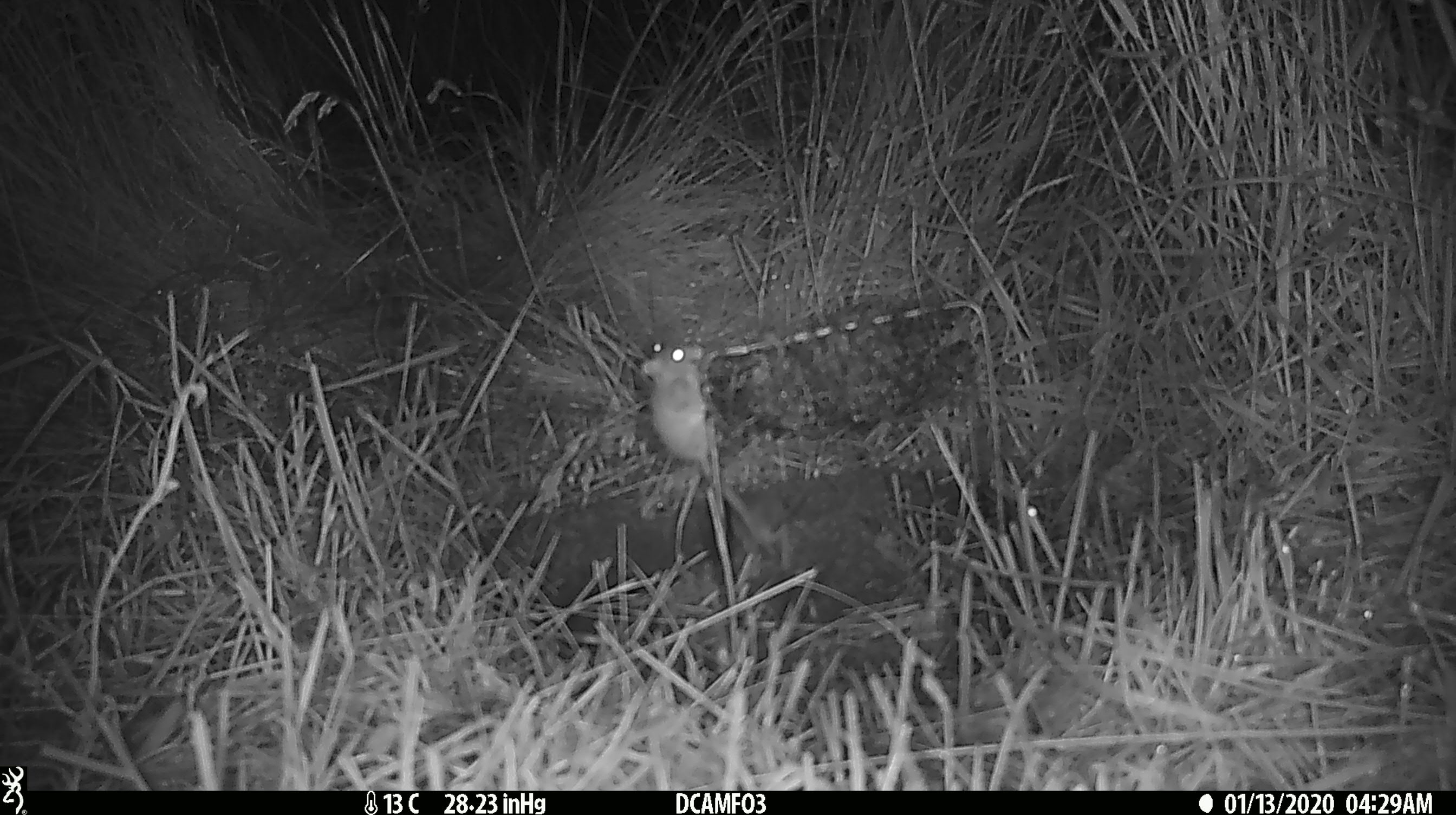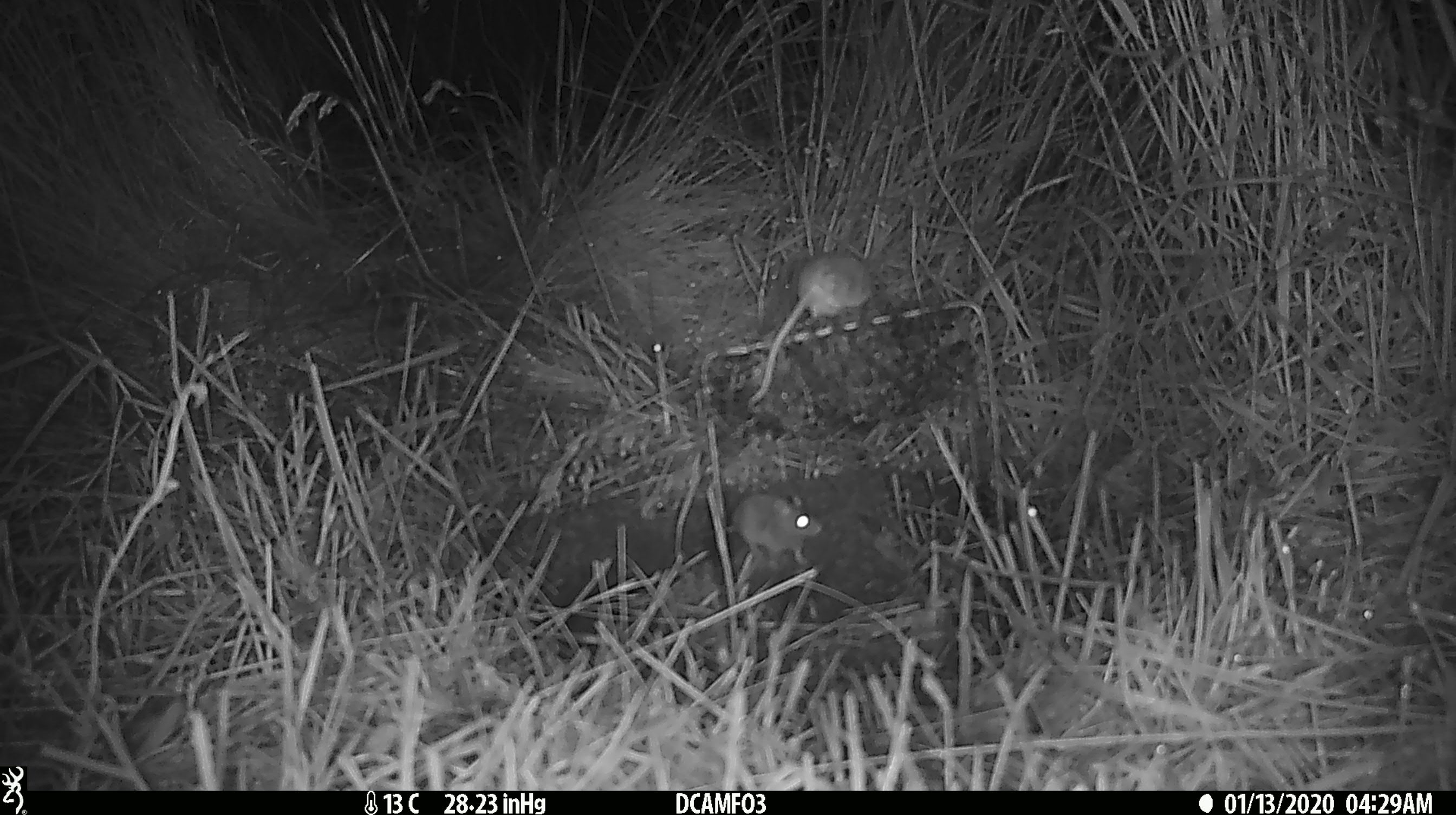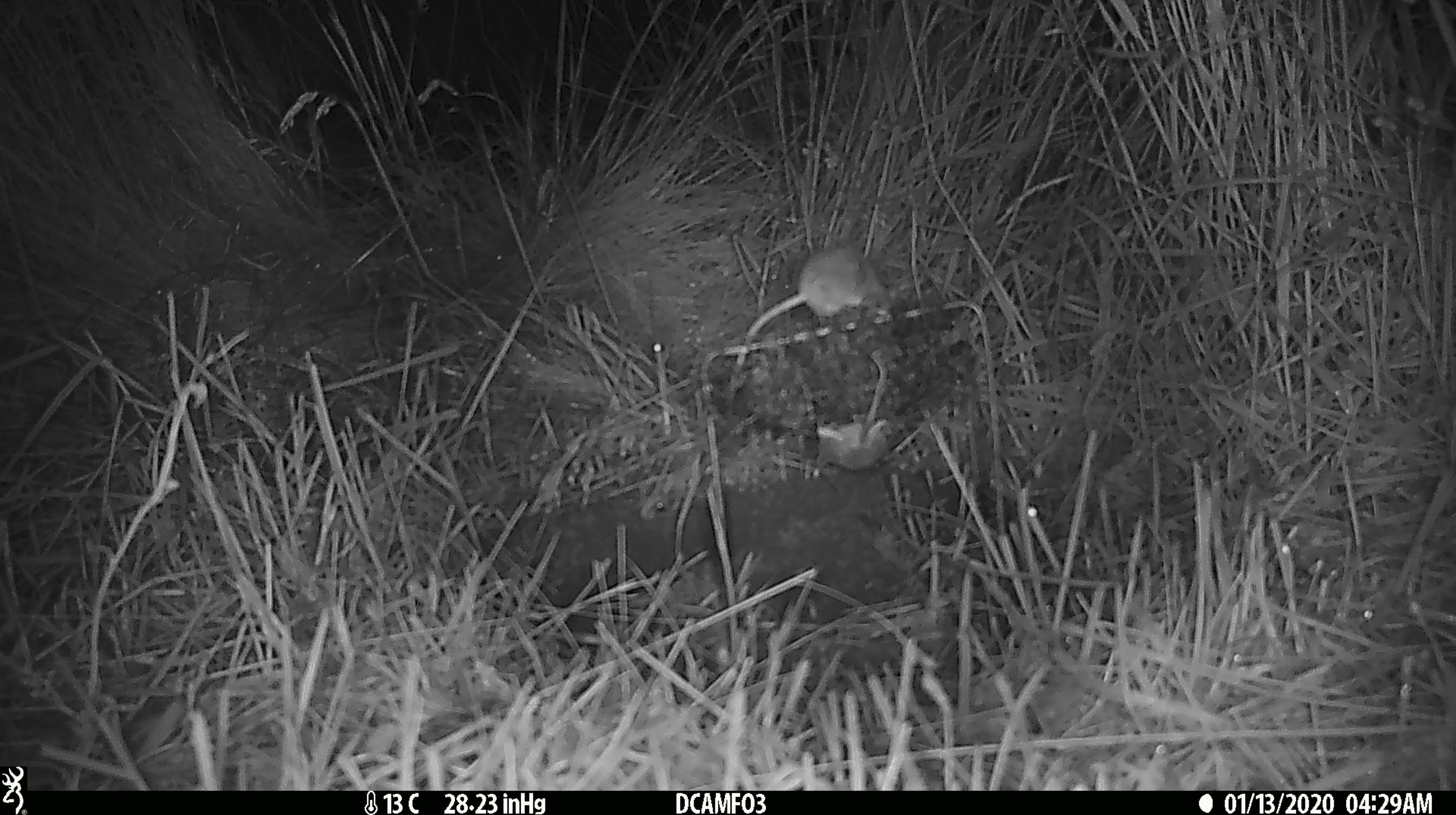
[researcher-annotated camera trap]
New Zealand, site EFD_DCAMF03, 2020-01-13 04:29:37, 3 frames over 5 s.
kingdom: Animalia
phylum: Chordata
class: Mammalia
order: Rodentia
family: Muridae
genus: Mus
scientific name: Mus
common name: mouse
Mouse (Mus).